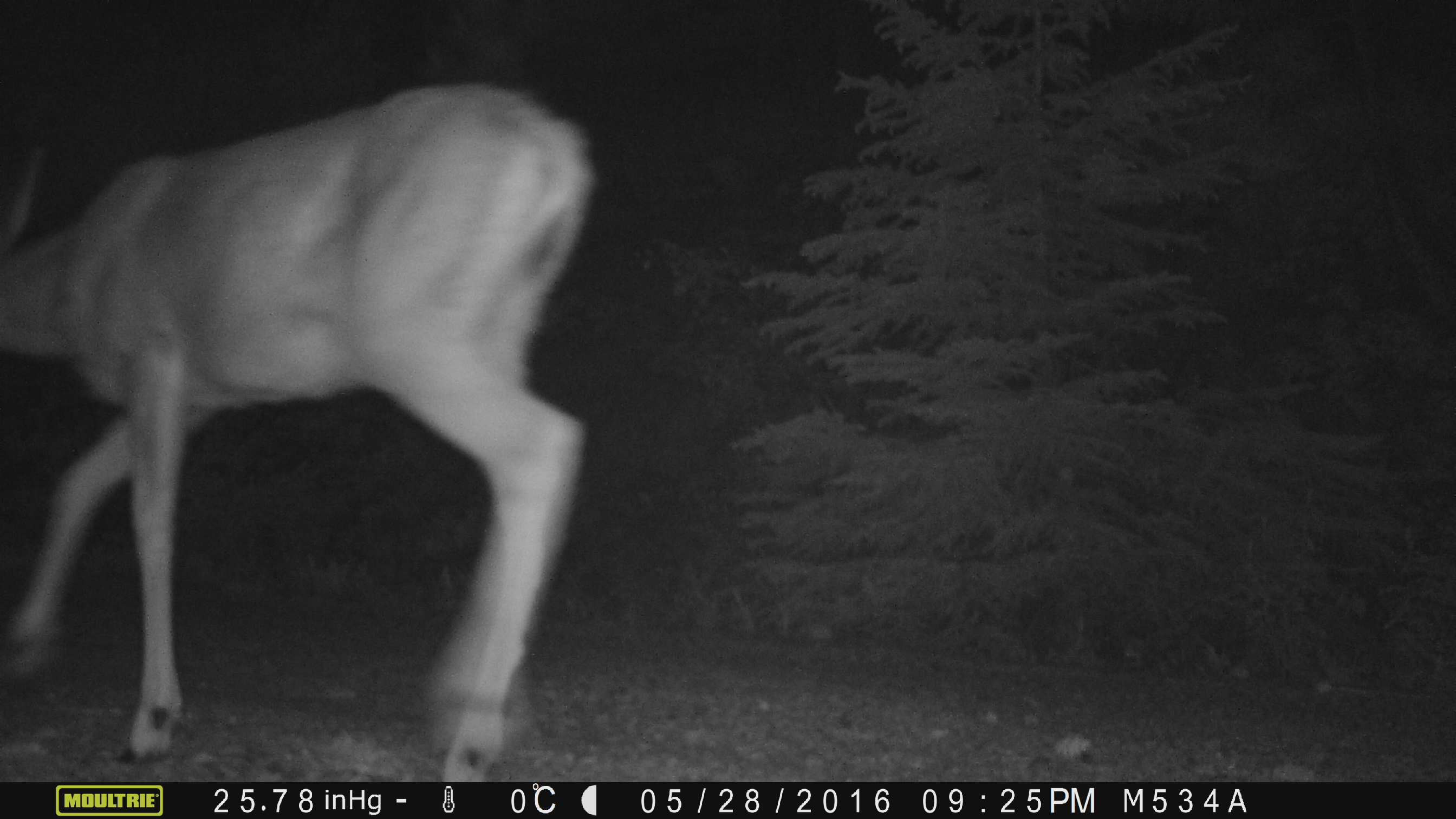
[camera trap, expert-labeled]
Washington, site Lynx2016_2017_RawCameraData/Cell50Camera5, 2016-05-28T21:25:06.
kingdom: Animalia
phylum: Chordata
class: Mammalia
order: Artiodactyla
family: Cervidae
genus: Odocoileus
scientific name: Odocoileus hemionus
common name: mule deer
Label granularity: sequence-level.